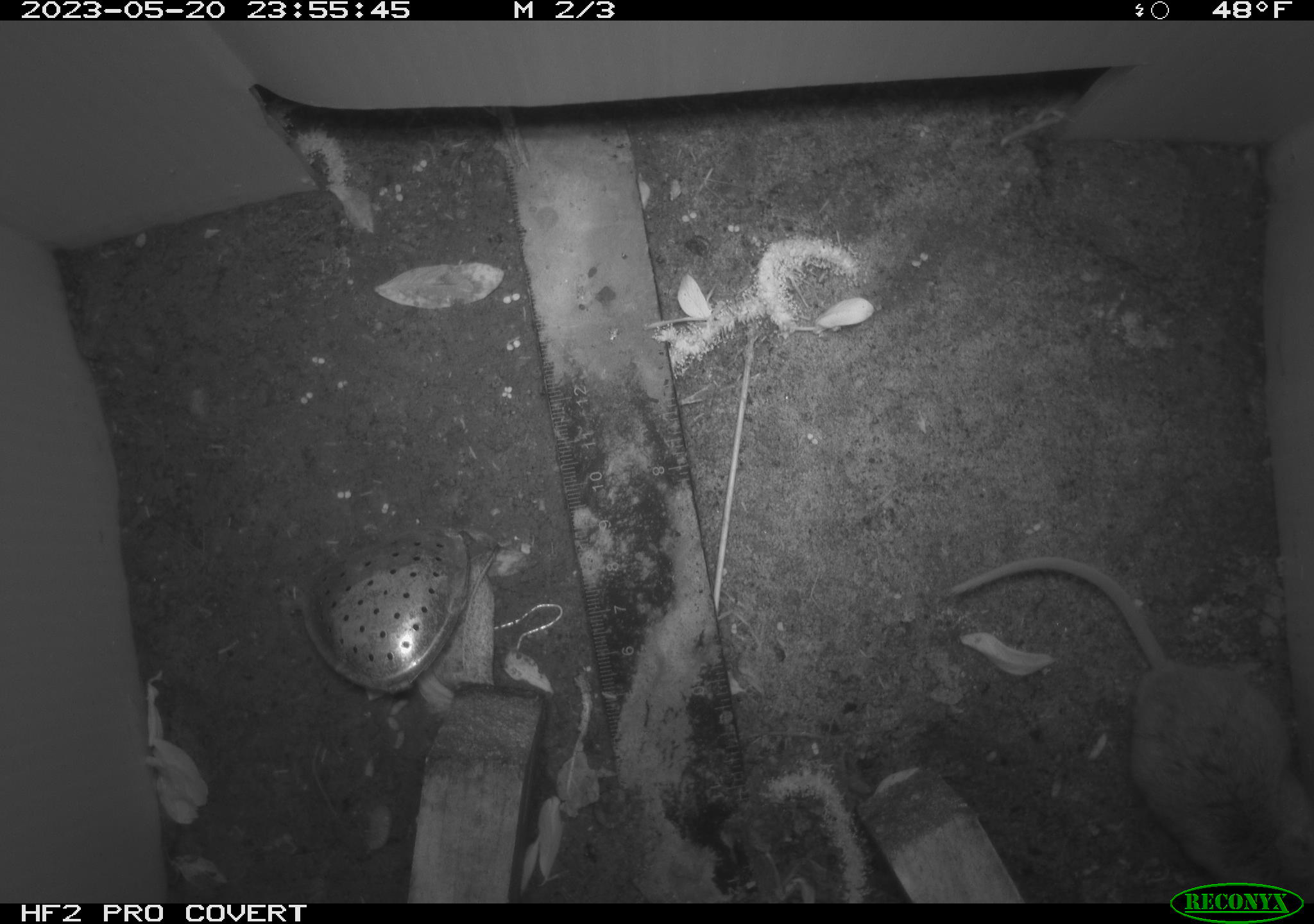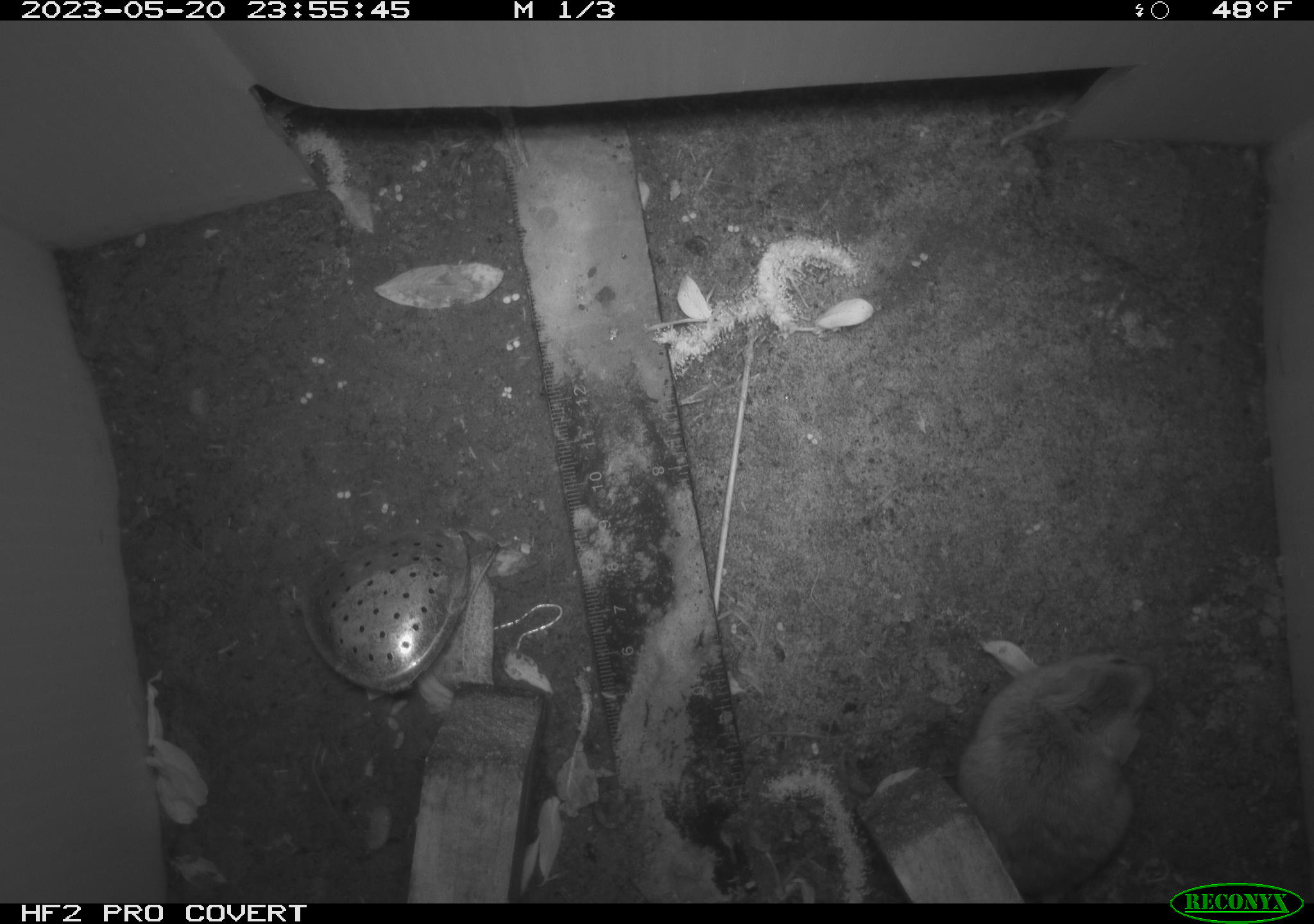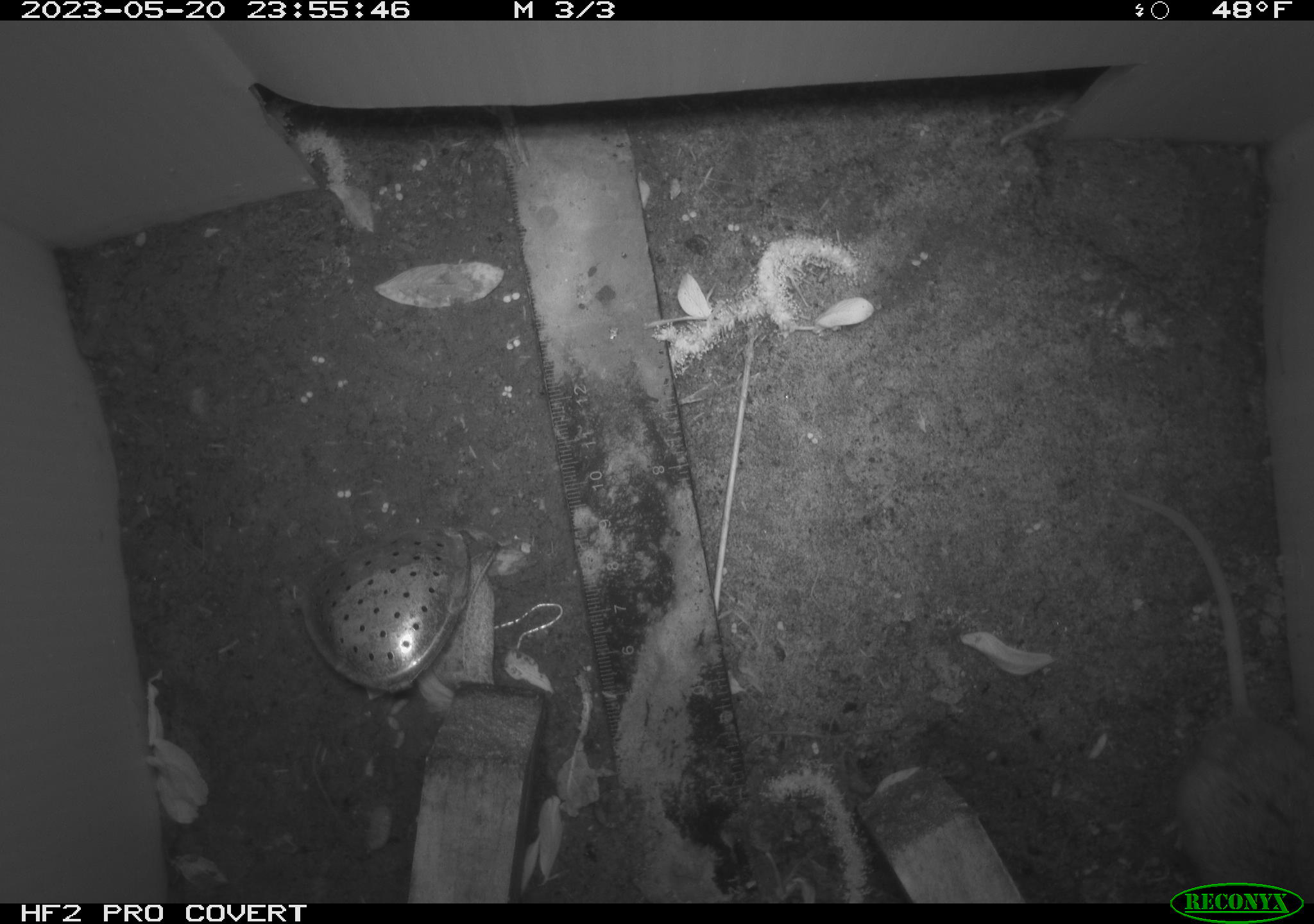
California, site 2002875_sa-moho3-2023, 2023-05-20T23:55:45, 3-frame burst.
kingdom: Animalia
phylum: Chordata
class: Mammalia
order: Rodentia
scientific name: Rodentia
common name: mouse species